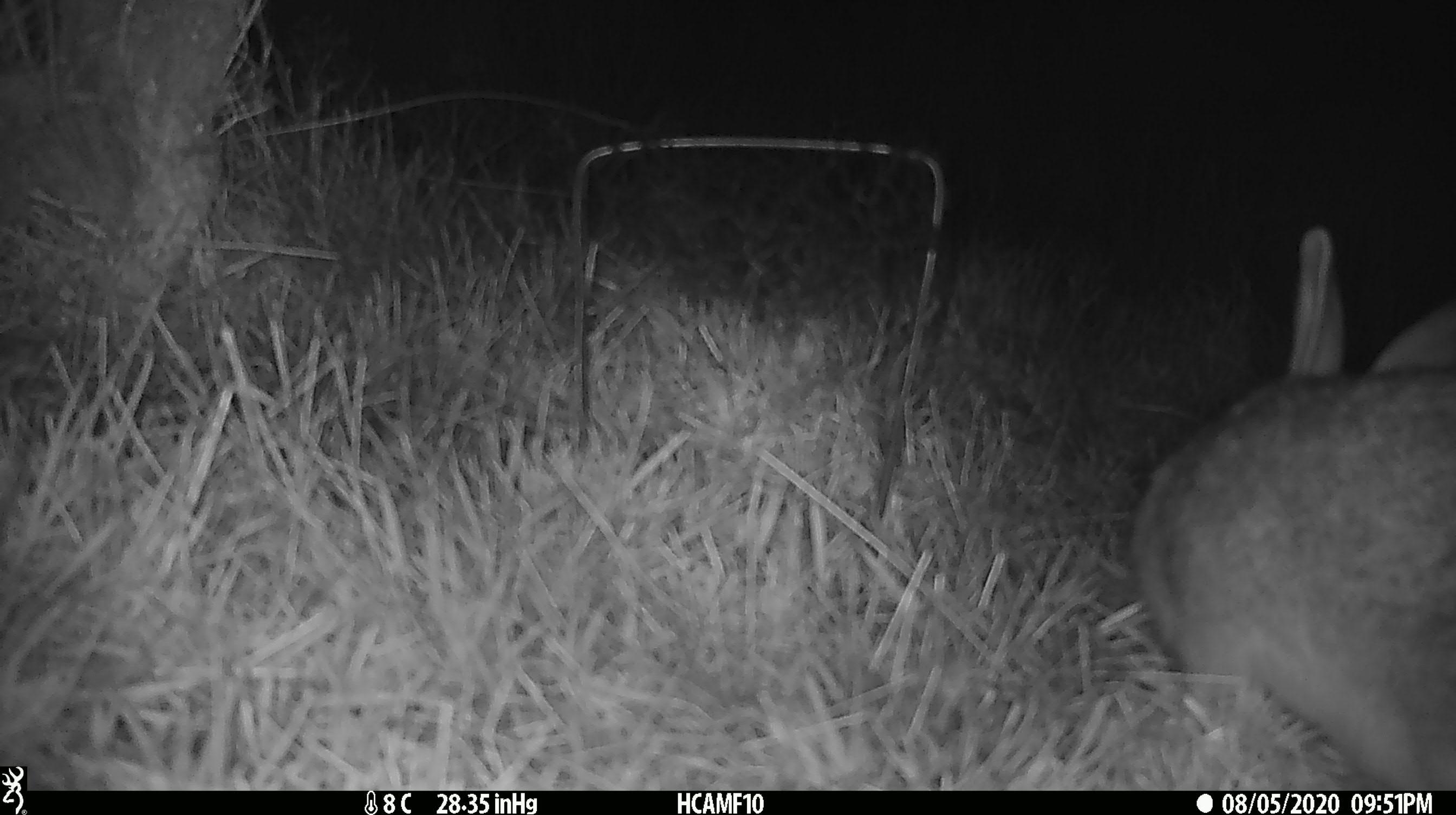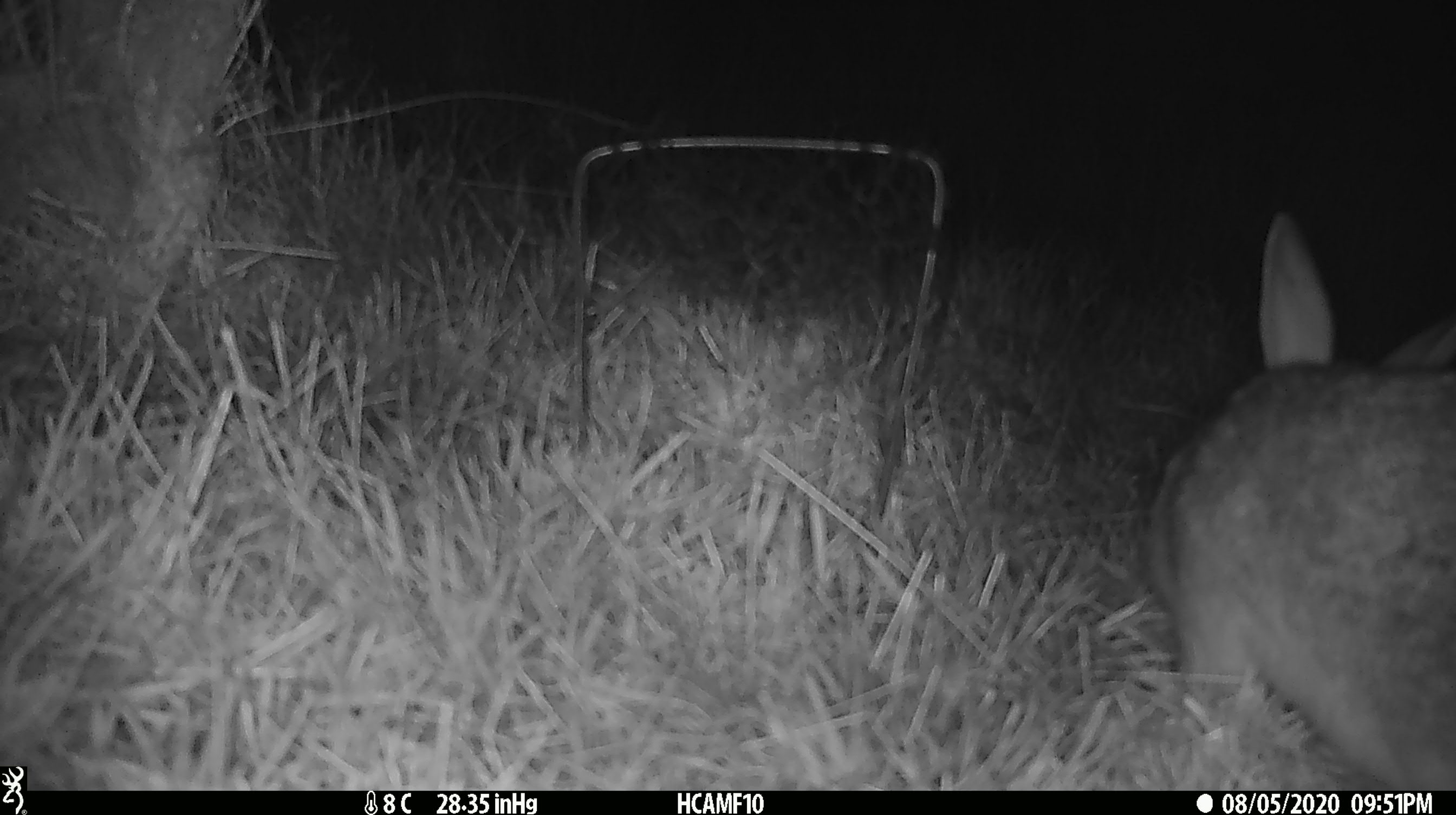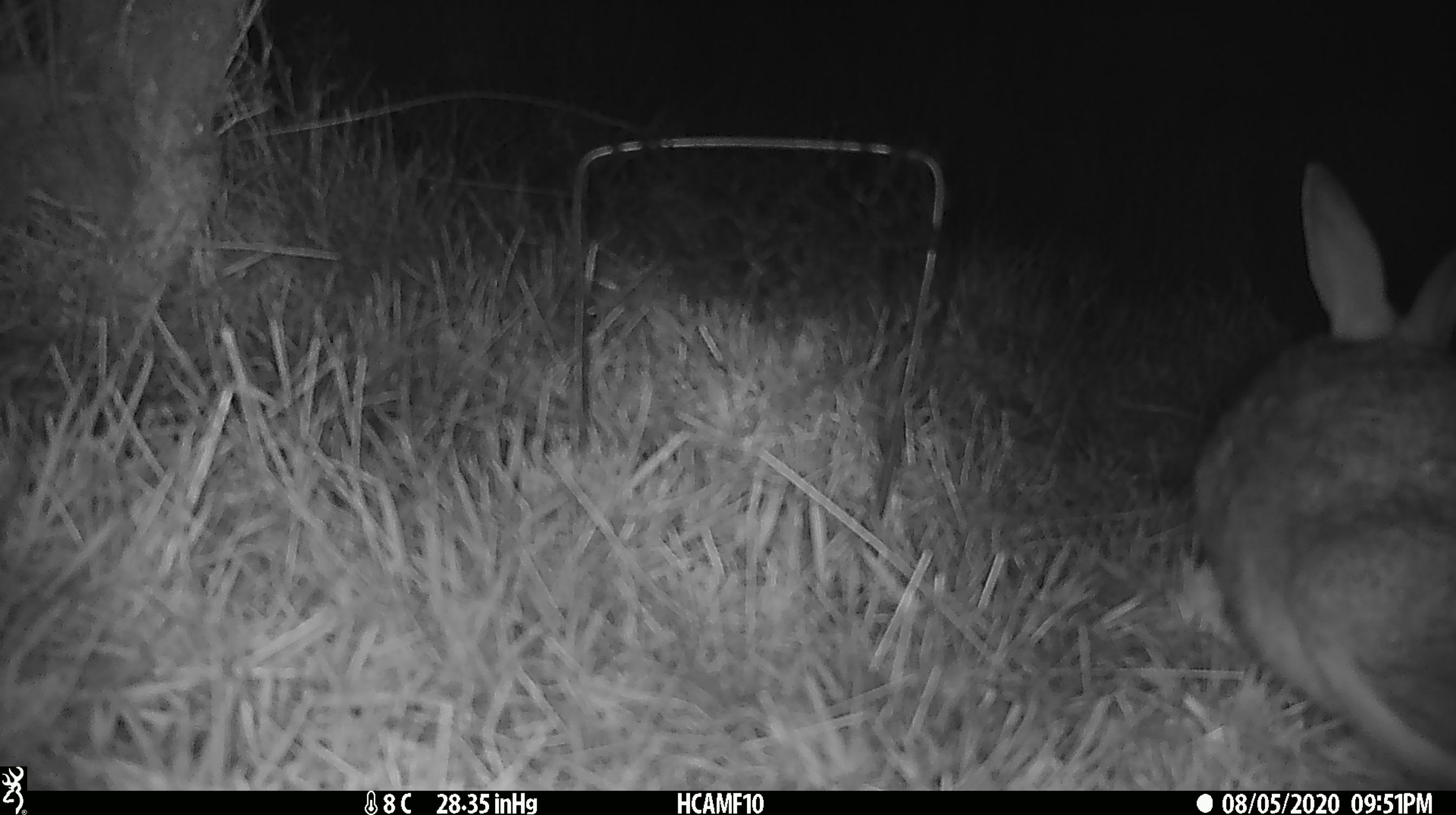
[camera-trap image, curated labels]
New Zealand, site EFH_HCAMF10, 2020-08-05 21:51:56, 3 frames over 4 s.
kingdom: Animalia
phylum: Chordata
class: Mammalia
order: Lagomorpha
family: Leporidae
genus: Lepus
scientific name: Lepus europaeus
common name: brown hare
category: hare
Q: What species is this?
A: Hare (brown hare) (Lepus europaeus).